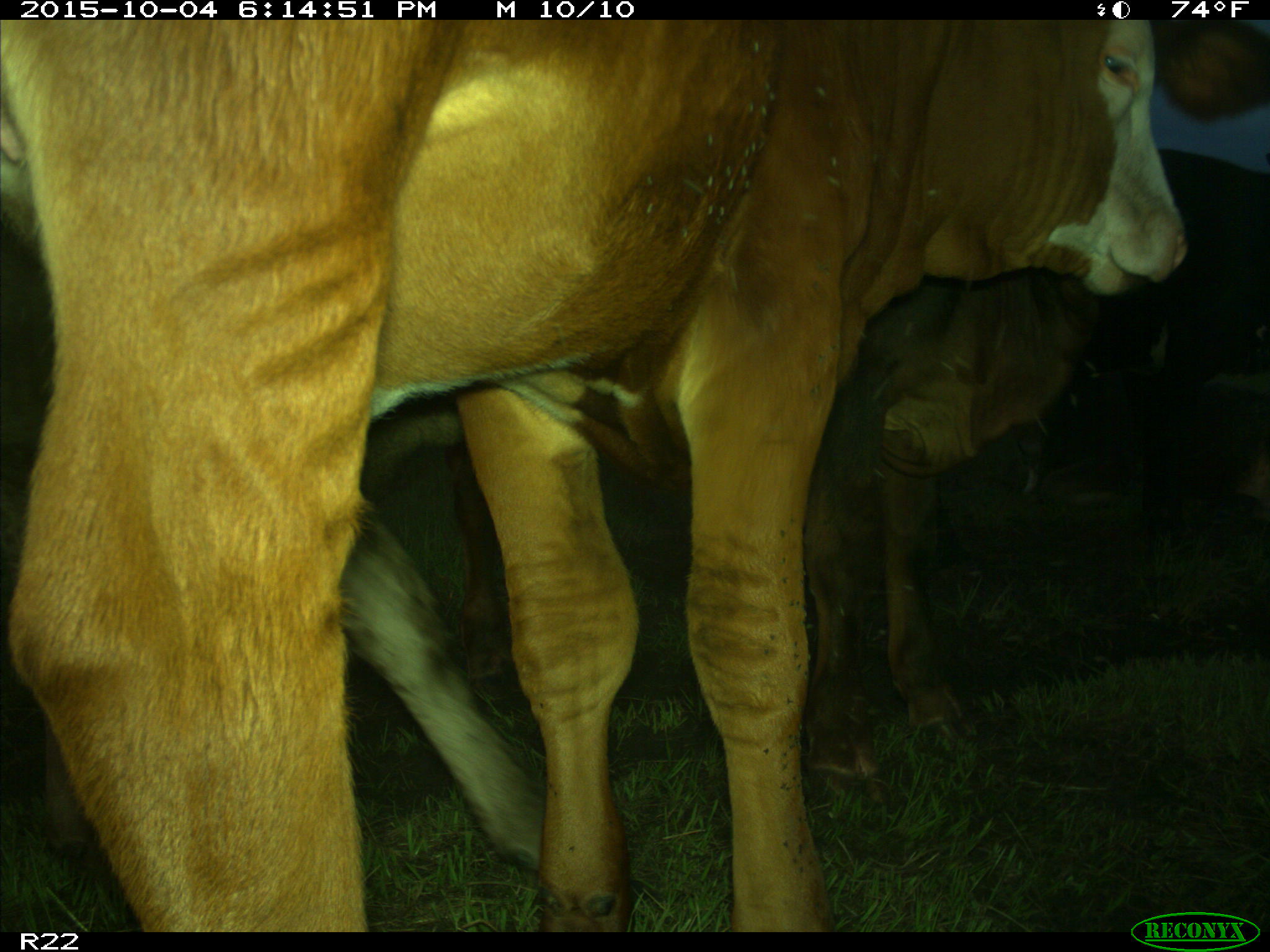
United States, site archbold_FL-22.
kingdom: Animalia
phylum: Chordata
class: Mammalia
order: Artiodactyla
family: Bovidae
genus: Bos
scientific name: Bos taurus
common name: domestic cow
Bos taurus (domestic cow).